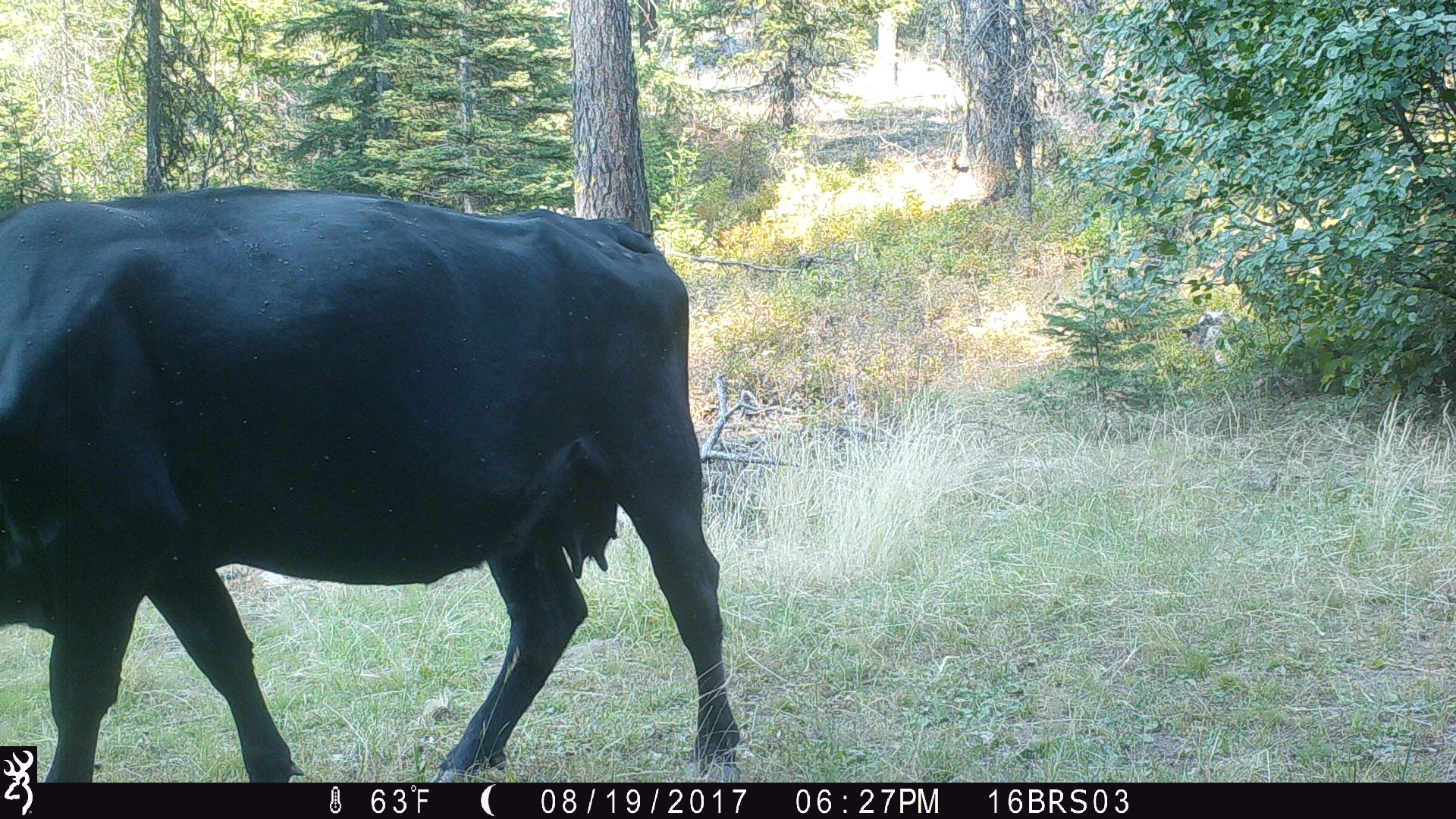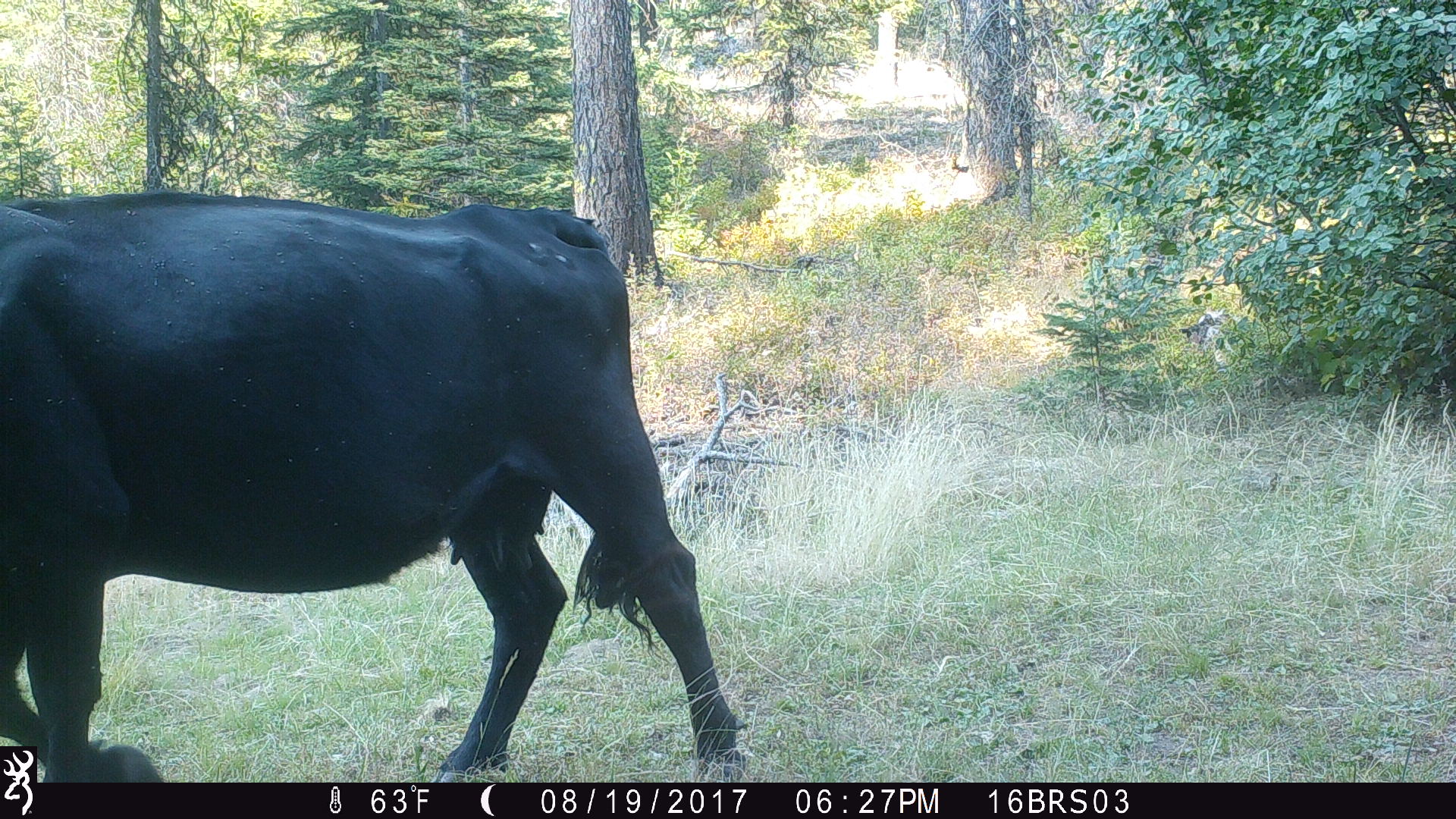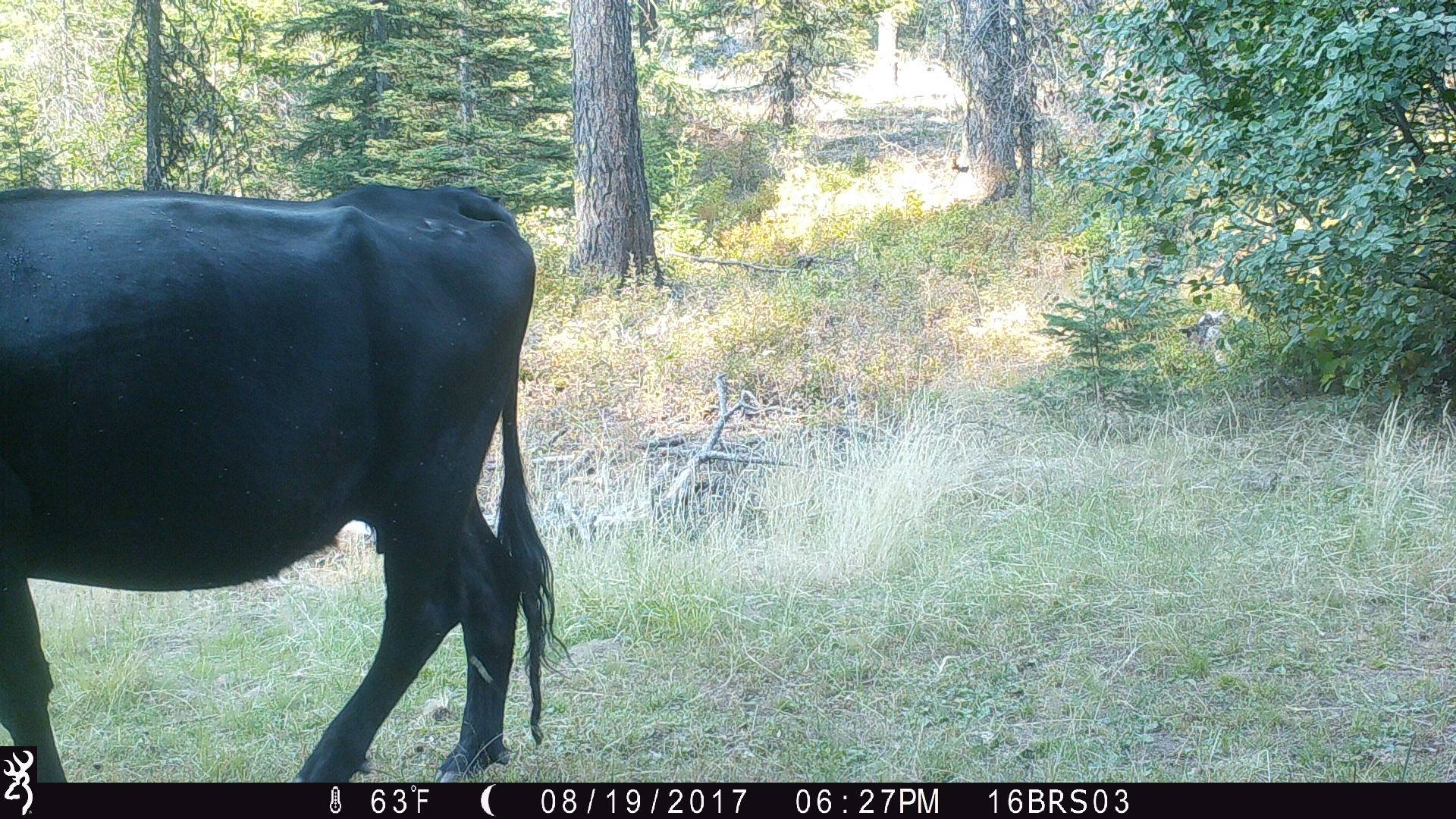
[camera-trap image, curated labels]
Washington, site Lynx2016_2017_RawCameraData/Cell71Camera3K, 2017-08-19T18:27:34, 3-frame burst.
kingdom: Animalia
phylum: Chordata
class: Mammalia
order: Artiodactyla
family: Bovidae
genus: Bos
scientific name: Bos taurus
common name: domestic cattle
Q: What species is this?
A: Domestic cattle (Bos taurus).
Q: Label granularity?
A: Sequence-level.